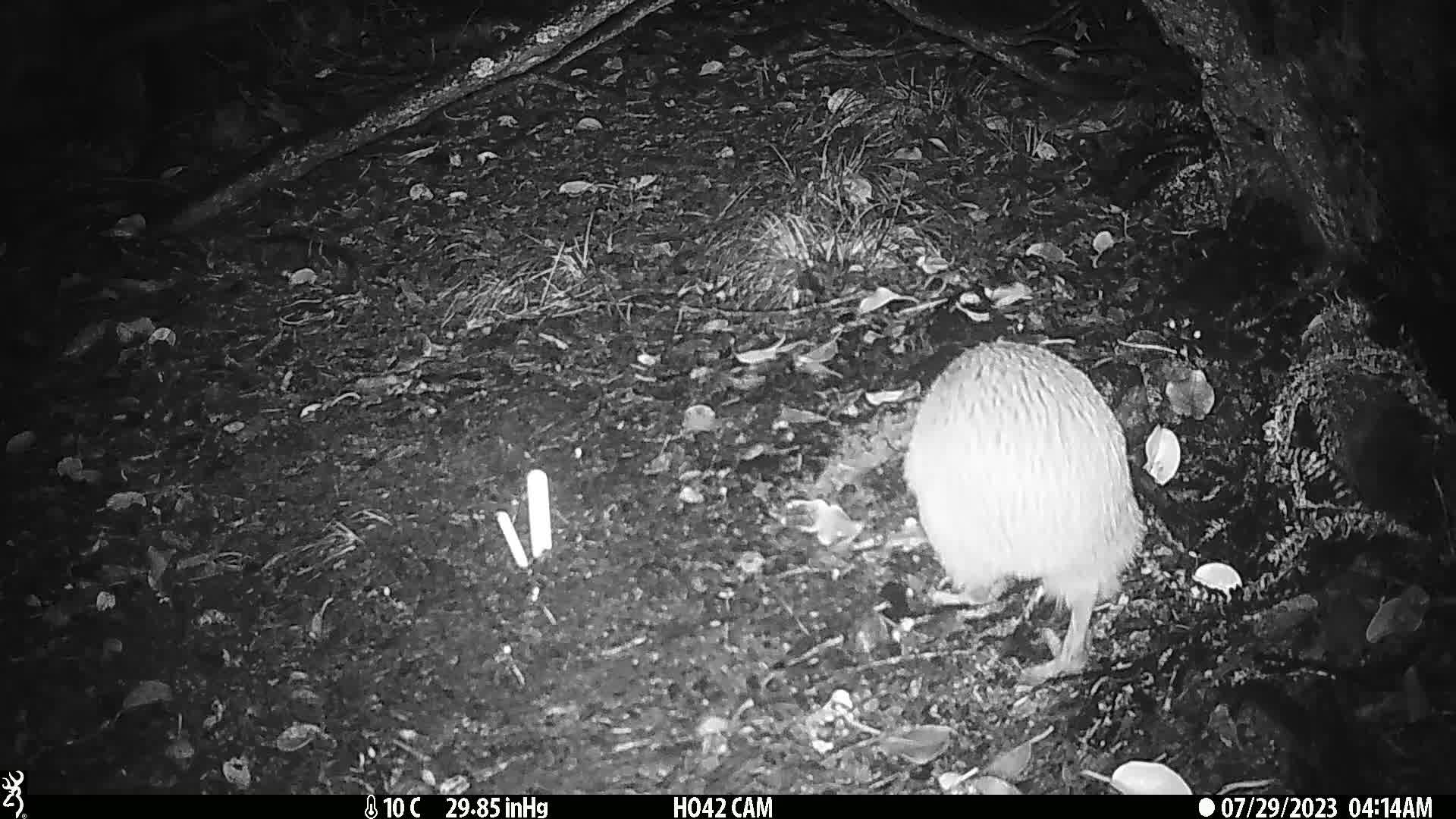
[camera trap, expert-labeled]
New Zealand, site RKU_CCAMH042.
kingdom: Animalia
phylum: Chordata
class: Aves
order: Apterygiformes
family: Apterygidae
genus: Apteryx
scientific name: Apteryx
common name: kiwi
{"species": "kiwi (Apteryx)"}